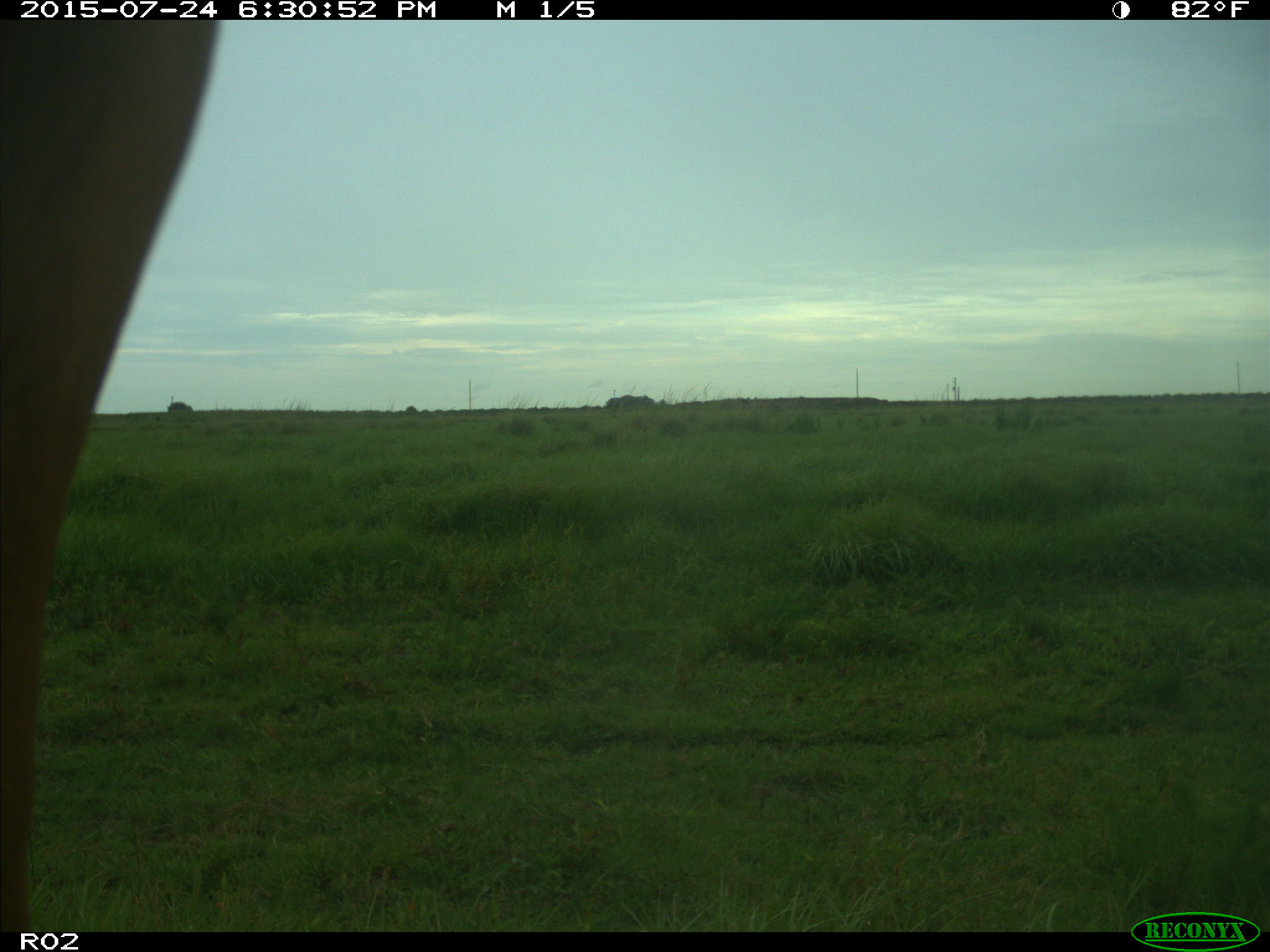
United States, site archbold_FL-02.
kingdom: Animalia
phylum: Chordata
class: Mammalia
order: Artiodactyla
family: Bovidae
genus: Bos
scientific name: Bos taurus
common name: domestic cow